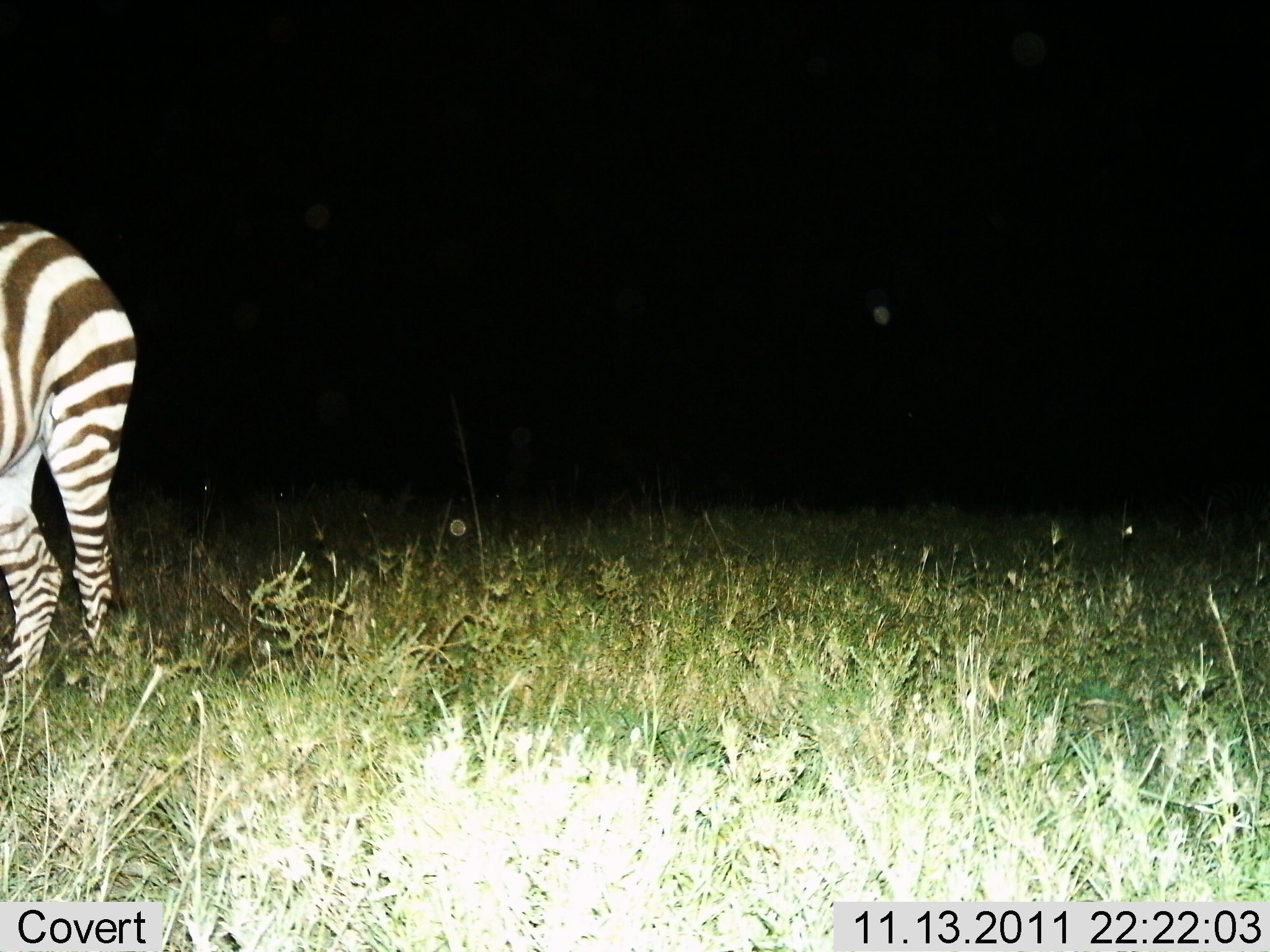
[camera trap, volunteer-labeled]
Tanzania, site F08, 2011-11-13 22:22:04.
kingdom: Animalia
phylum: Chordata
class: Mammalia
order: Perissodactyla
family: Equidae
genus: Equus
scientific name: Equus quagga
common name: plains zebra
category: zebra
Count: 1.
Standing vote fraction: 85%.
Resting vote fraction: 0%.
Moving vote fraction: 15%.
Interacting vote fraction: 0%.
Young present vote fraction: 0%.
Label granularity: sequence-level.